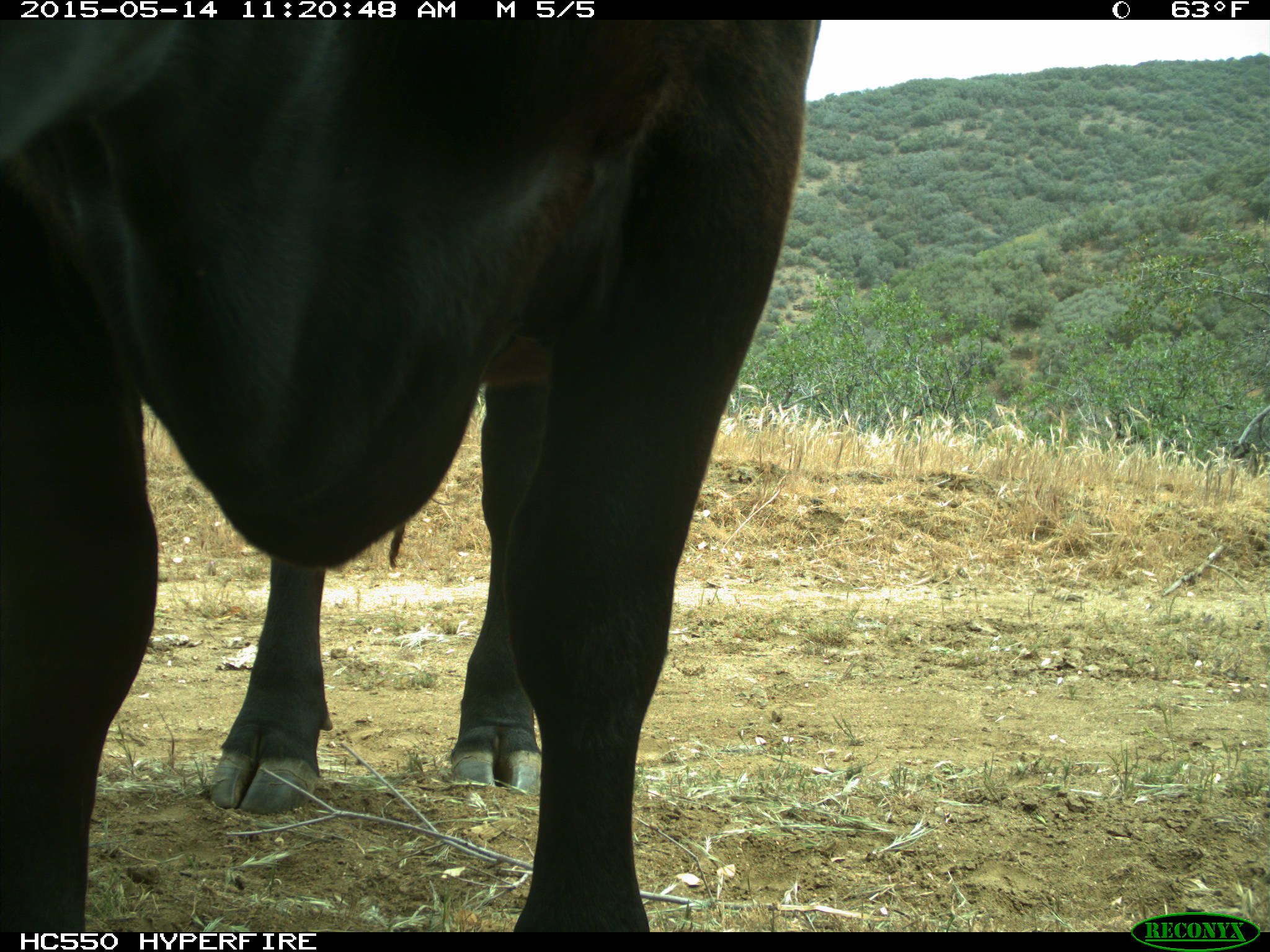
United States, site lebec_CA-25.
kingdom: Animalia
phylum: Chordata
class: Mammalia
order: Artiodactyla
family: Bovidae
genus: Bos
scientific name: Bos taurus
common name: domestic cow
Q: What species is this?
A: Bos taurus (domestic cow).